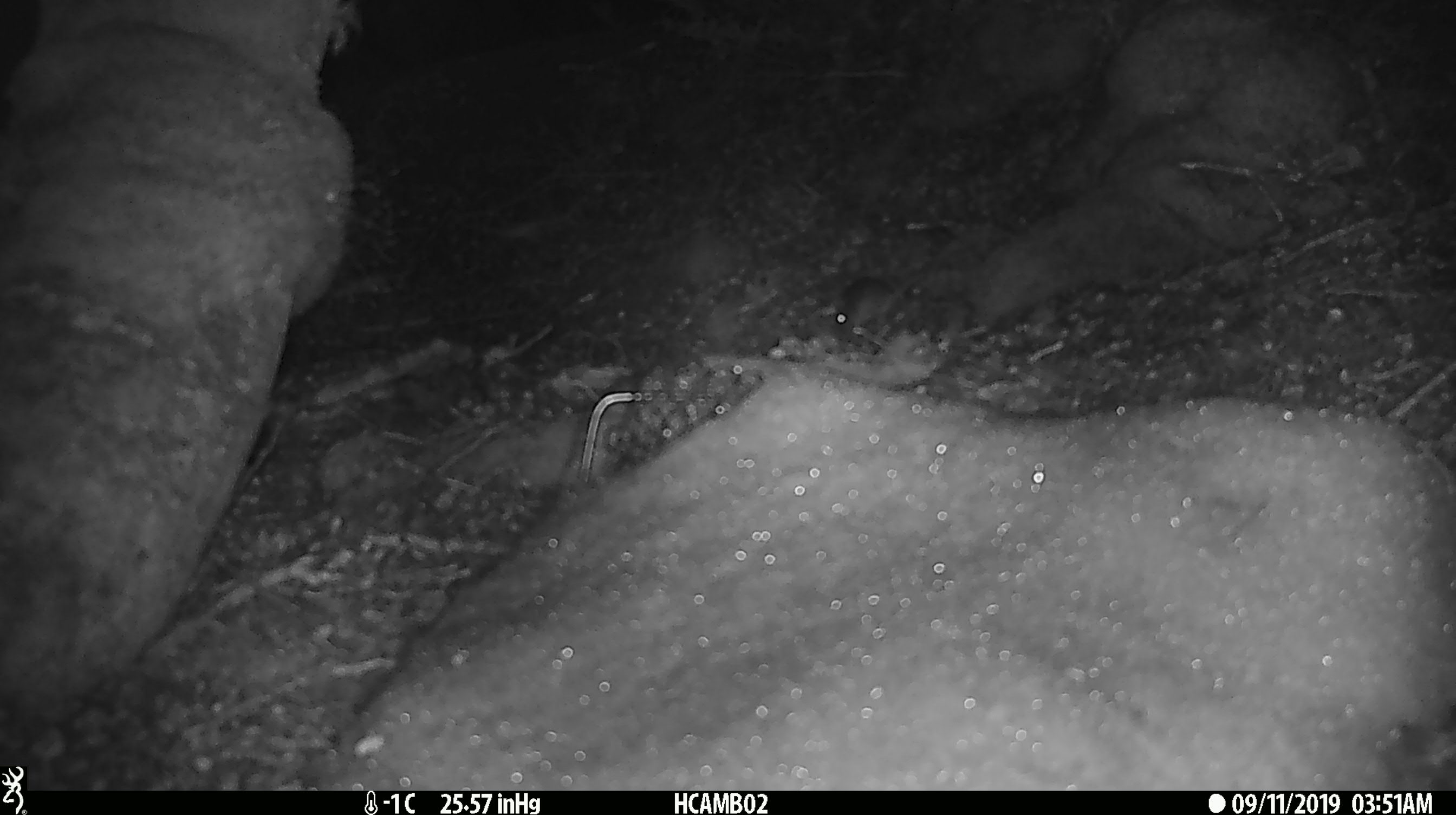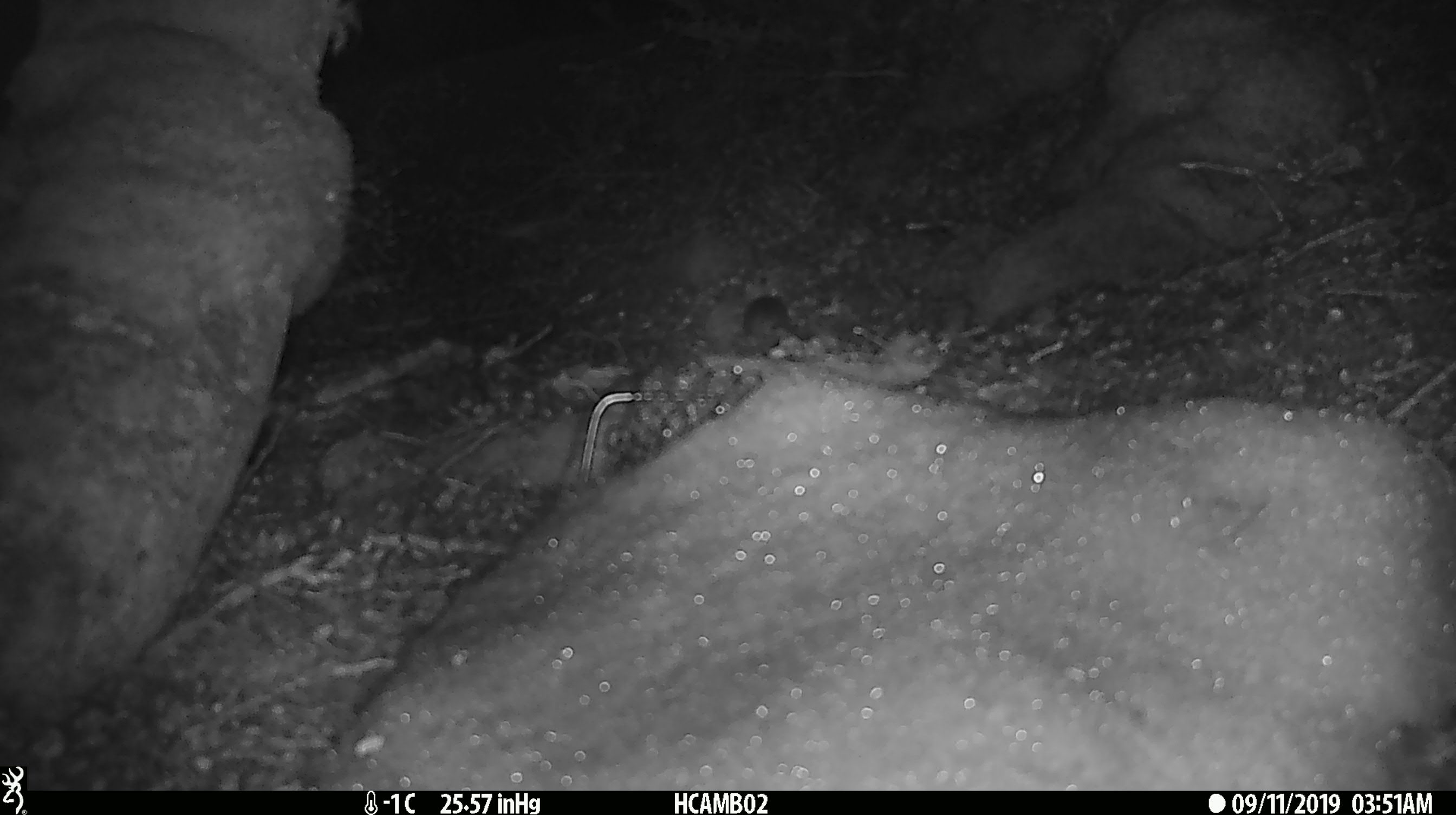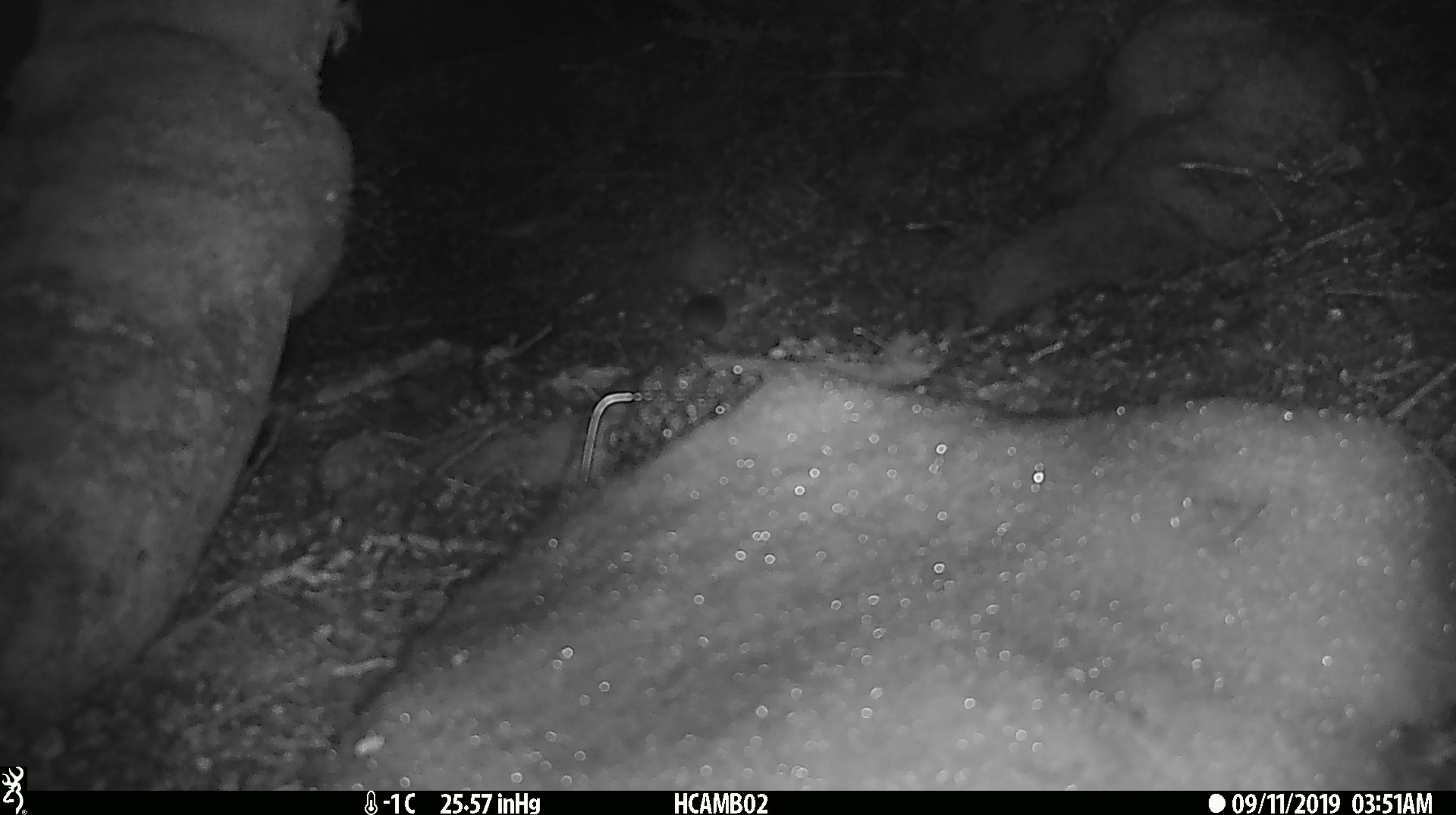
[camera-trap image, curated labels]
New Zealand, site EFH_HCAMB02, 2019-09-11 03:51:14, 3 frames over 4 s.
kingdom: Animalia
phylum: Chordata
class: Mammalia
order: Rodentia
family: Muridae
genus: Mus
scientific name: Mus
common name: mouse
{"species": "mouse (Mus)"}